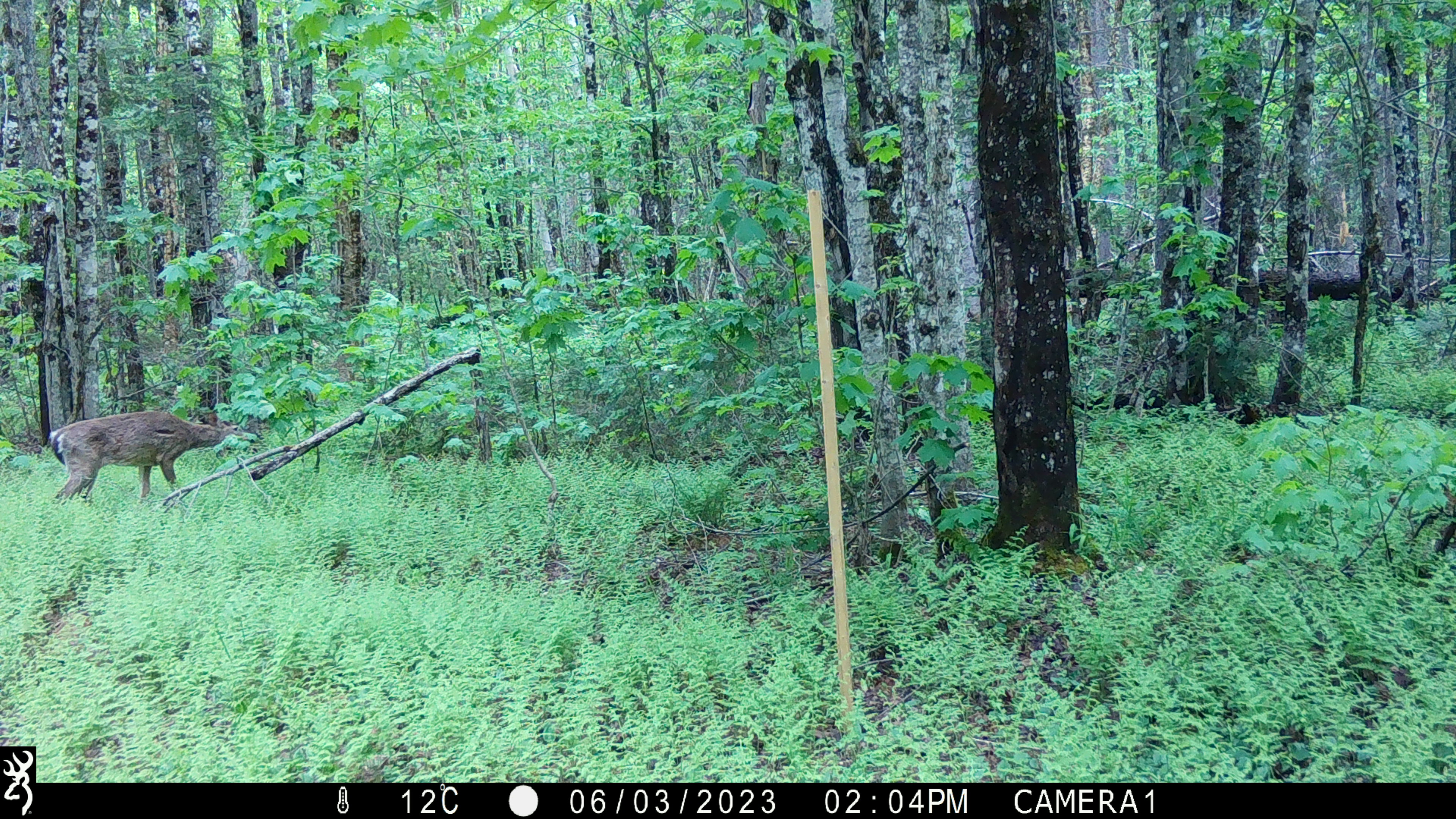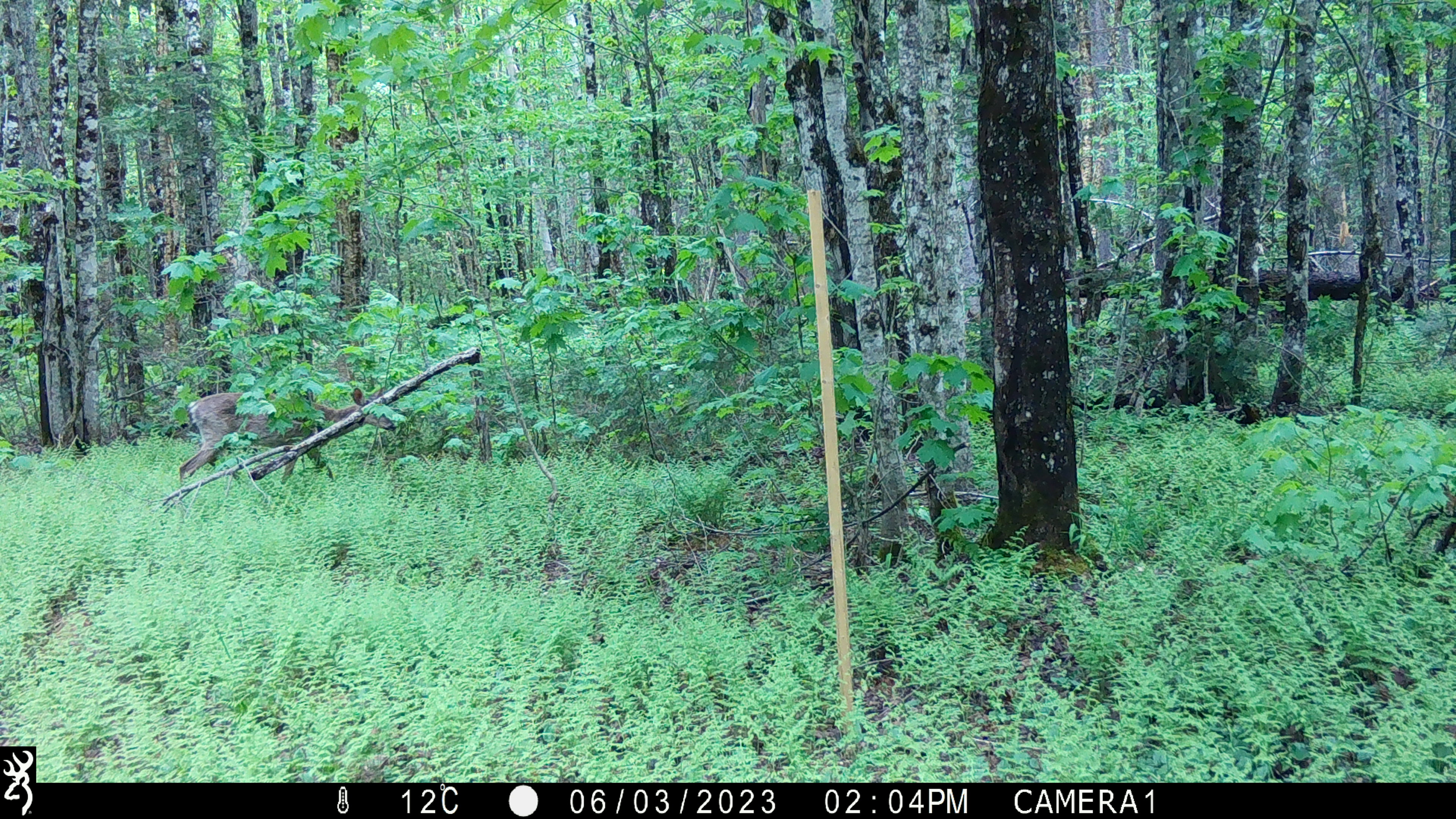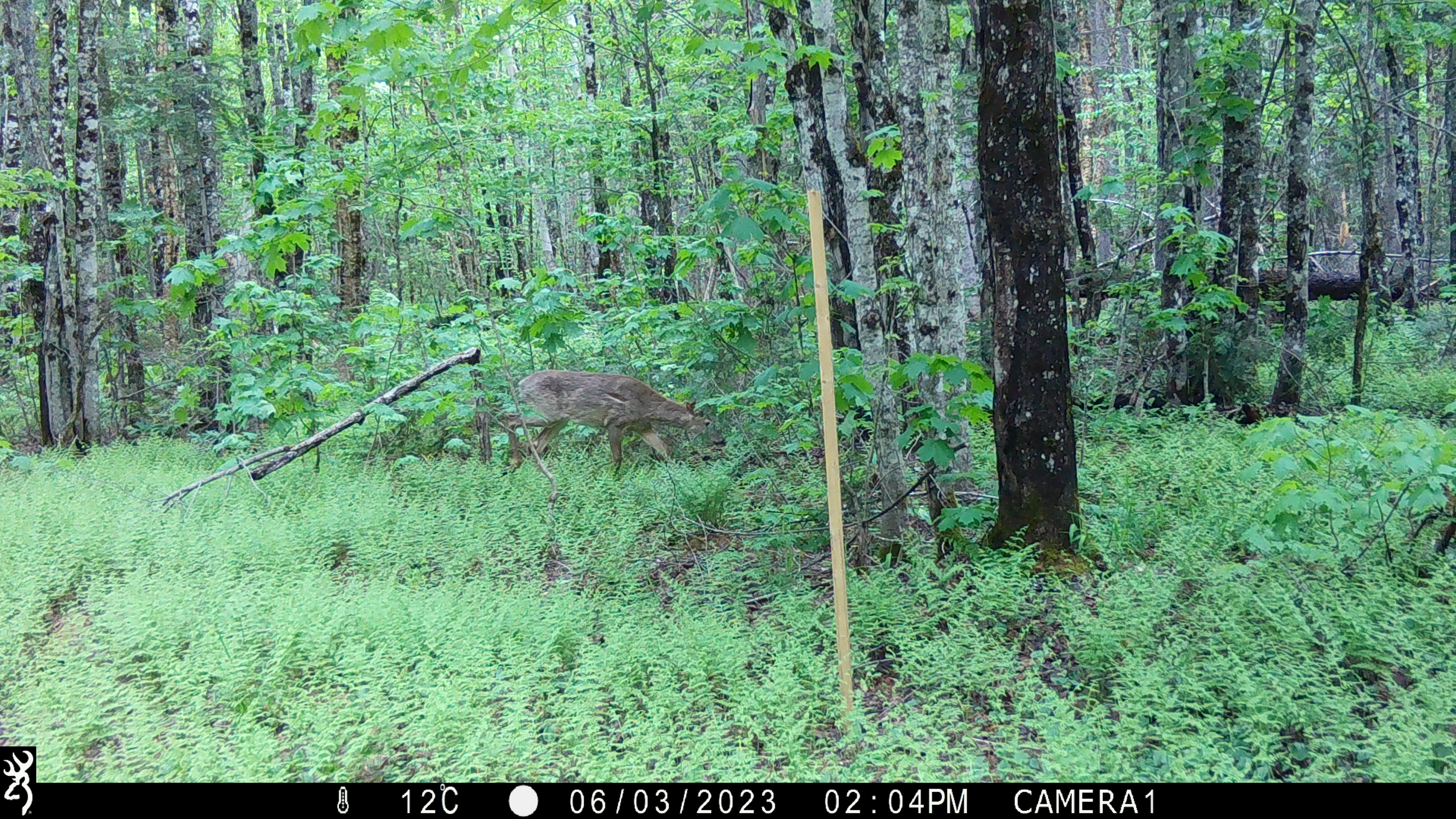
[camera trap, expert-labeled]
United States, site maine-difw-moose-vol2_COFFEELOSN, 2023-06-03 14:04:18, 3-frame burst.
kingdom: Animalia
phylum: Chordata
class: Mammalia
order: Artiodactyla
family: Cervidae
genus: Odocoileus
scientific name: Odocoileus virginianus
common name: white-tailed deer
White-tailed deer (Odocoileus virginianus).